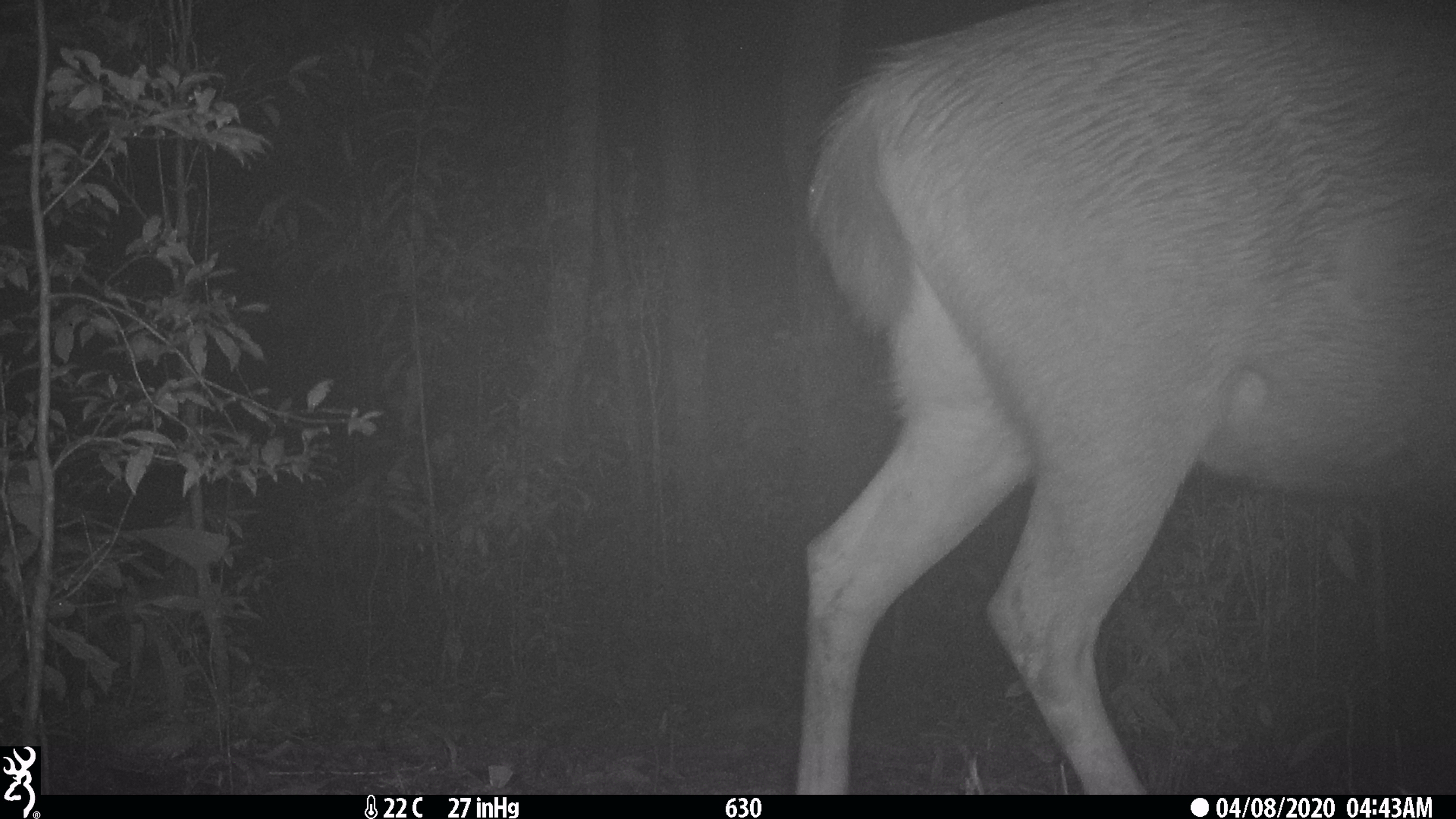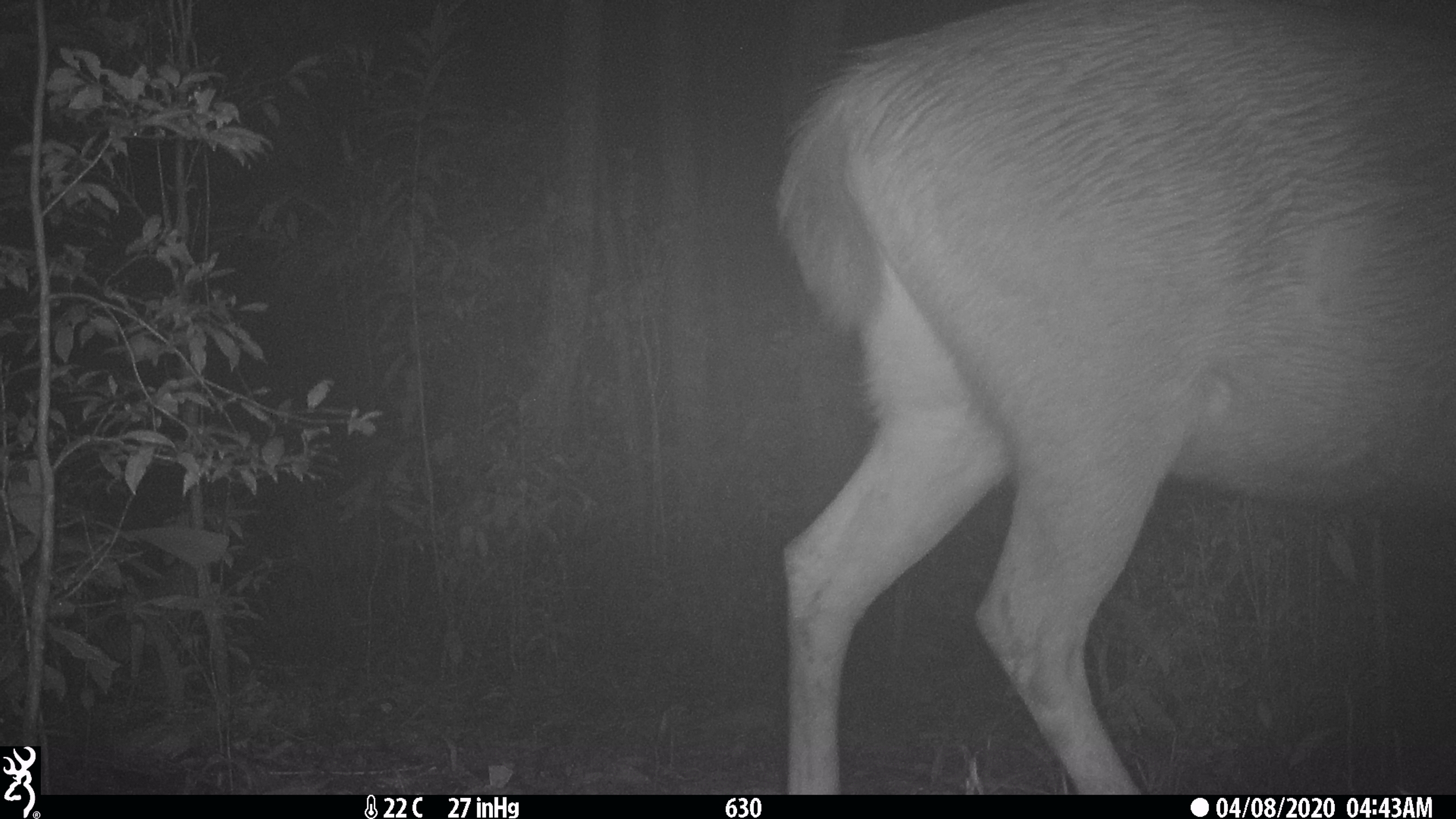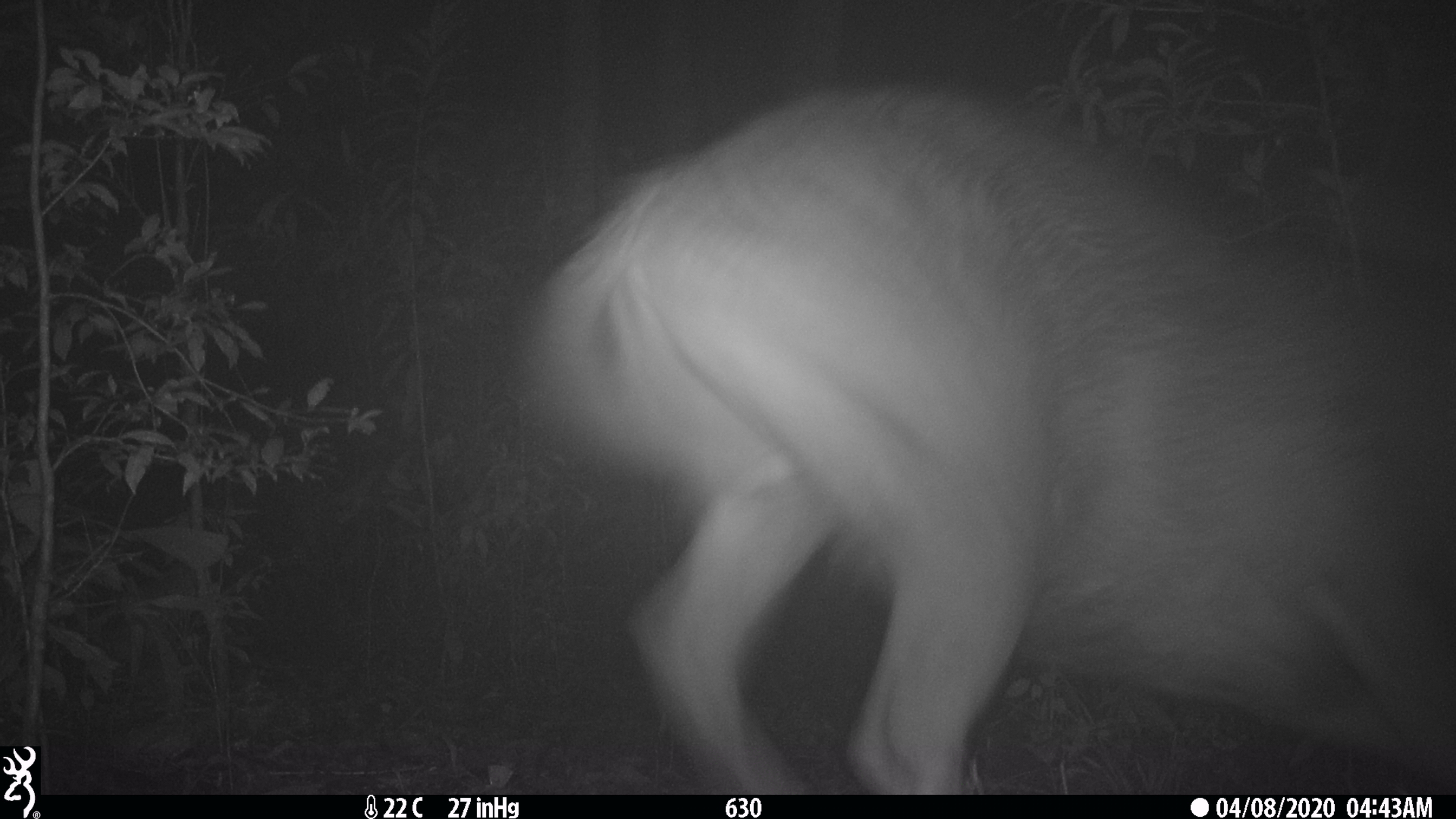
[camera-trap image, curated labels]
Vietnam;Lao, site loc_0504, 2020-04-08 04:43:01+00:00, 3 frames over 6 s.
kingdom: Animalia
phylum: Chordata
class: Mammalia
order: Artiodactyla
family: Cervidae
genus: Rusa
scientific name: Rusa unicolor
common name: sambar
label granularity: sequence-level